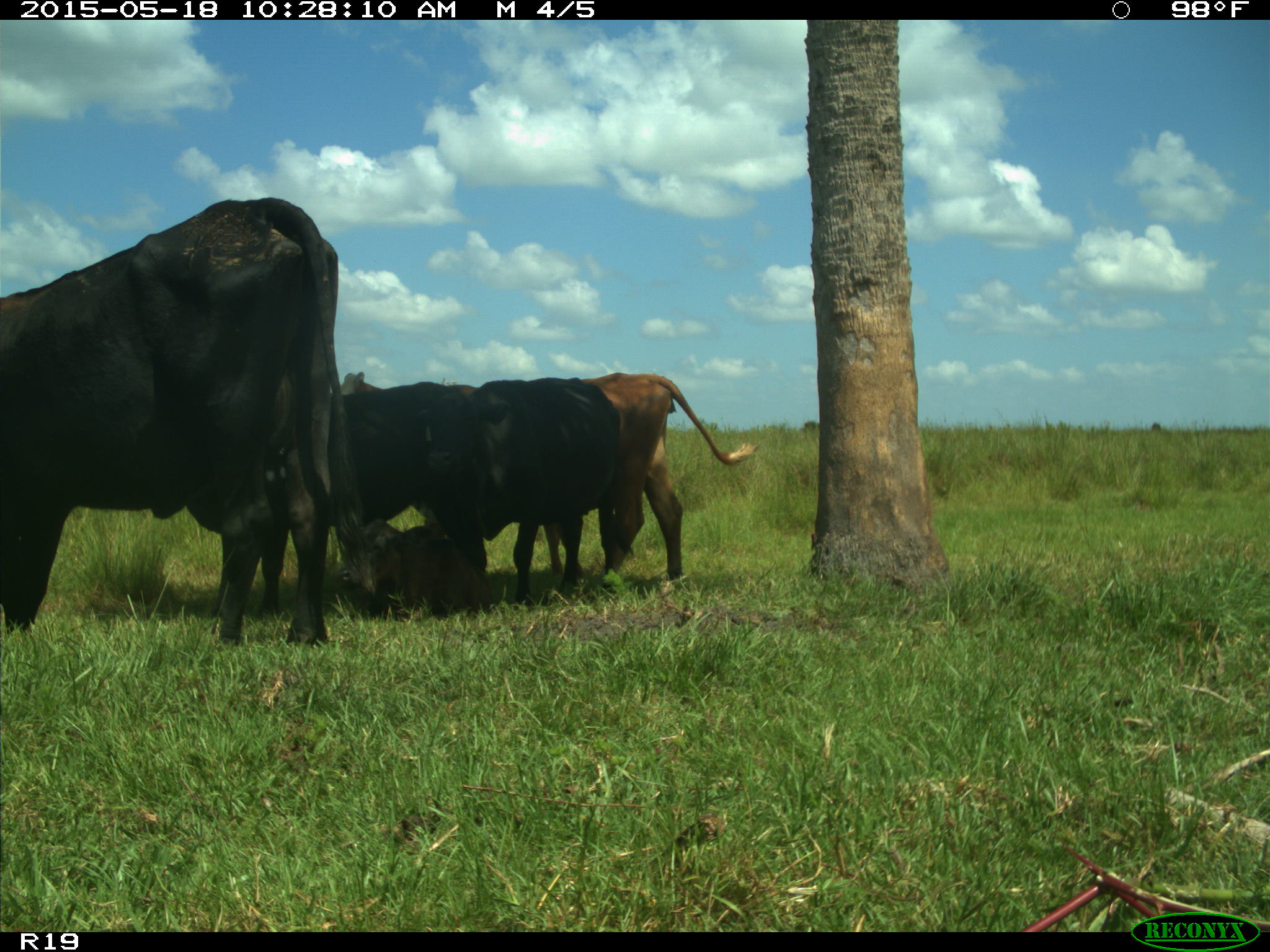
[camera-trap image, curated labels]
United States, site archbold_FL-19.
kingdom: Animalia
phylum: Chordata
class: Mammalia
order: Artiodactyla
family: Bovidae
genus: Bos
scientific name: Bos taurus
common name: domestic cow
Bos taurus (domestic cow).